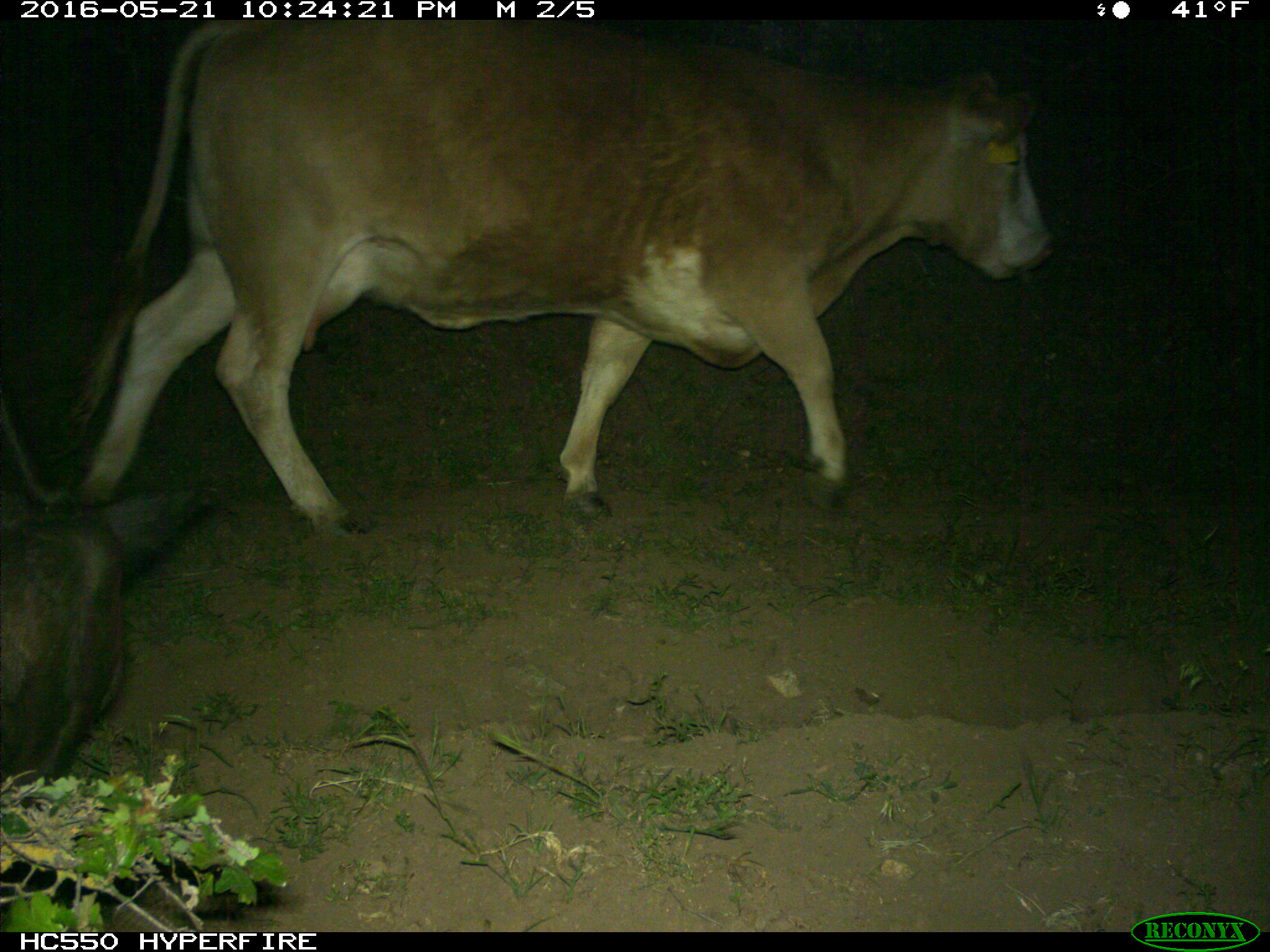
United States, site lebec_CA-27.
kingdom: Animalia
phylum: Chordata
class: Mammalia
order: Artiodactyla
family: Bovidae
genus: Bos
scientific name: Bos taurus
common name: domestic cow